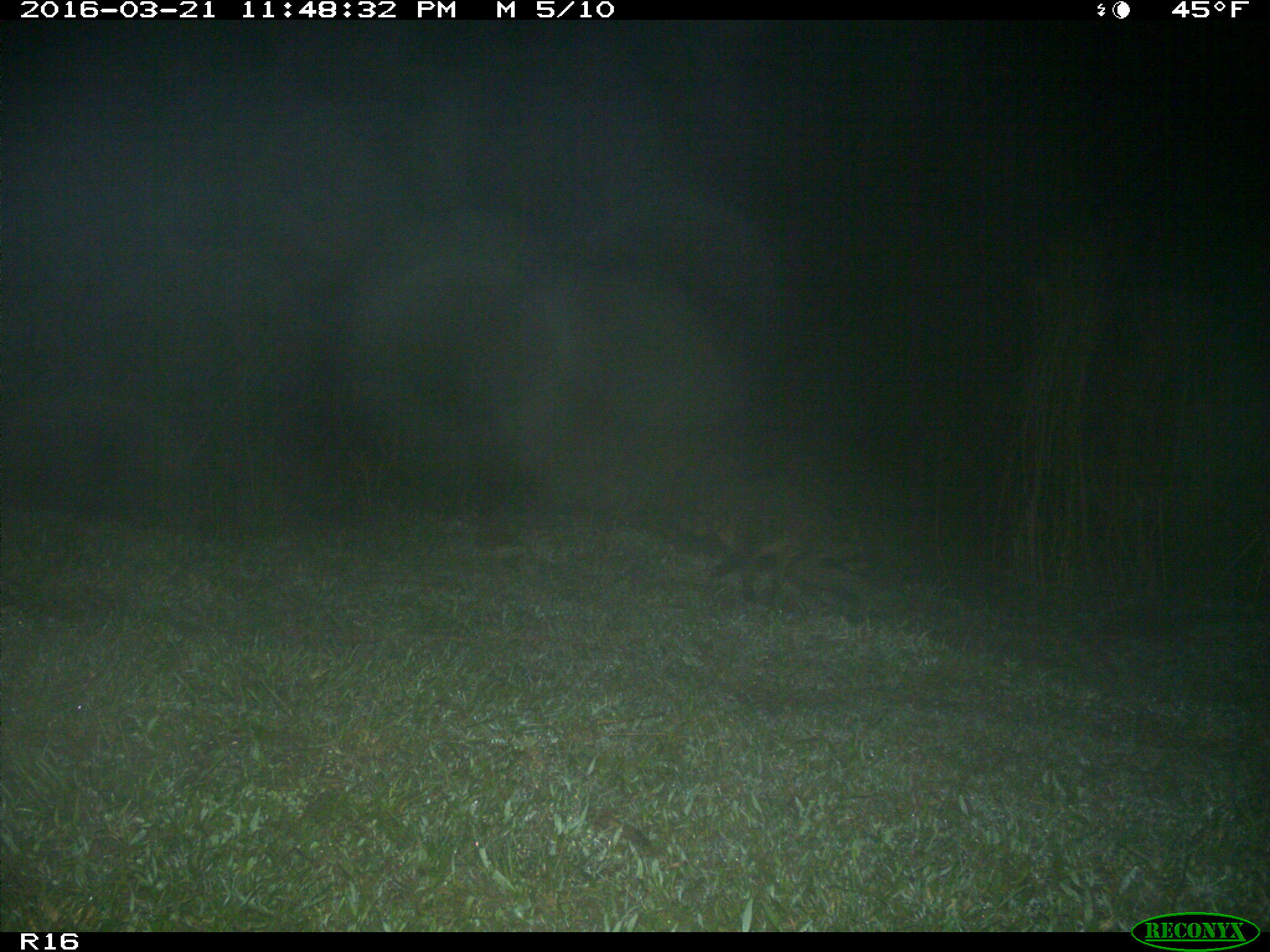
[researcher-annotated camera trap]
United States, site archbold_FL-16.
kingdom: Animalia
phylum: Chordata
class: Mammalia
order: Carnivora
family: Procyonidae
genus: Procyon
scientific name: Procyon lotor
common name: common raccoon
Procyon lotor (common raccoon).